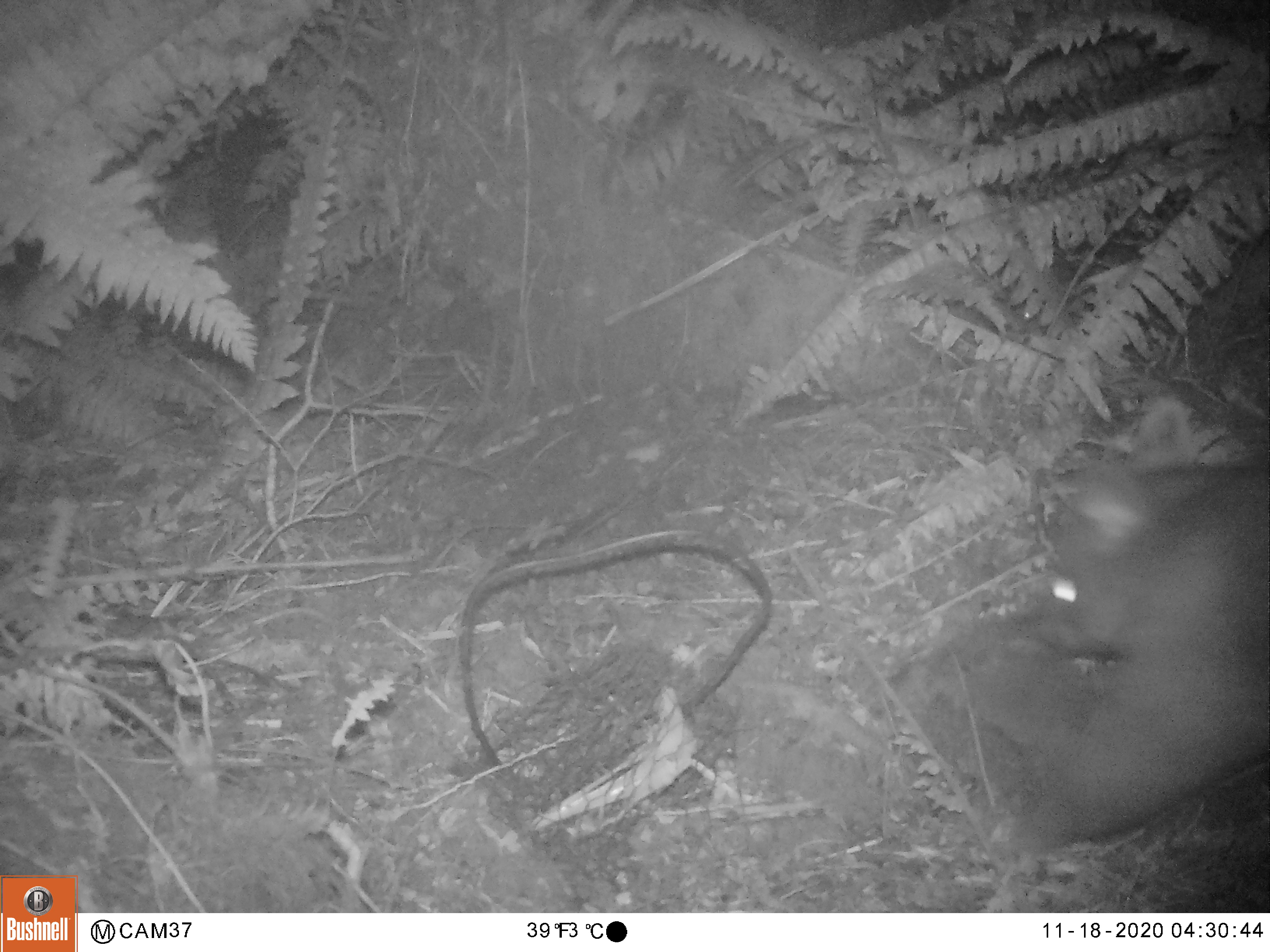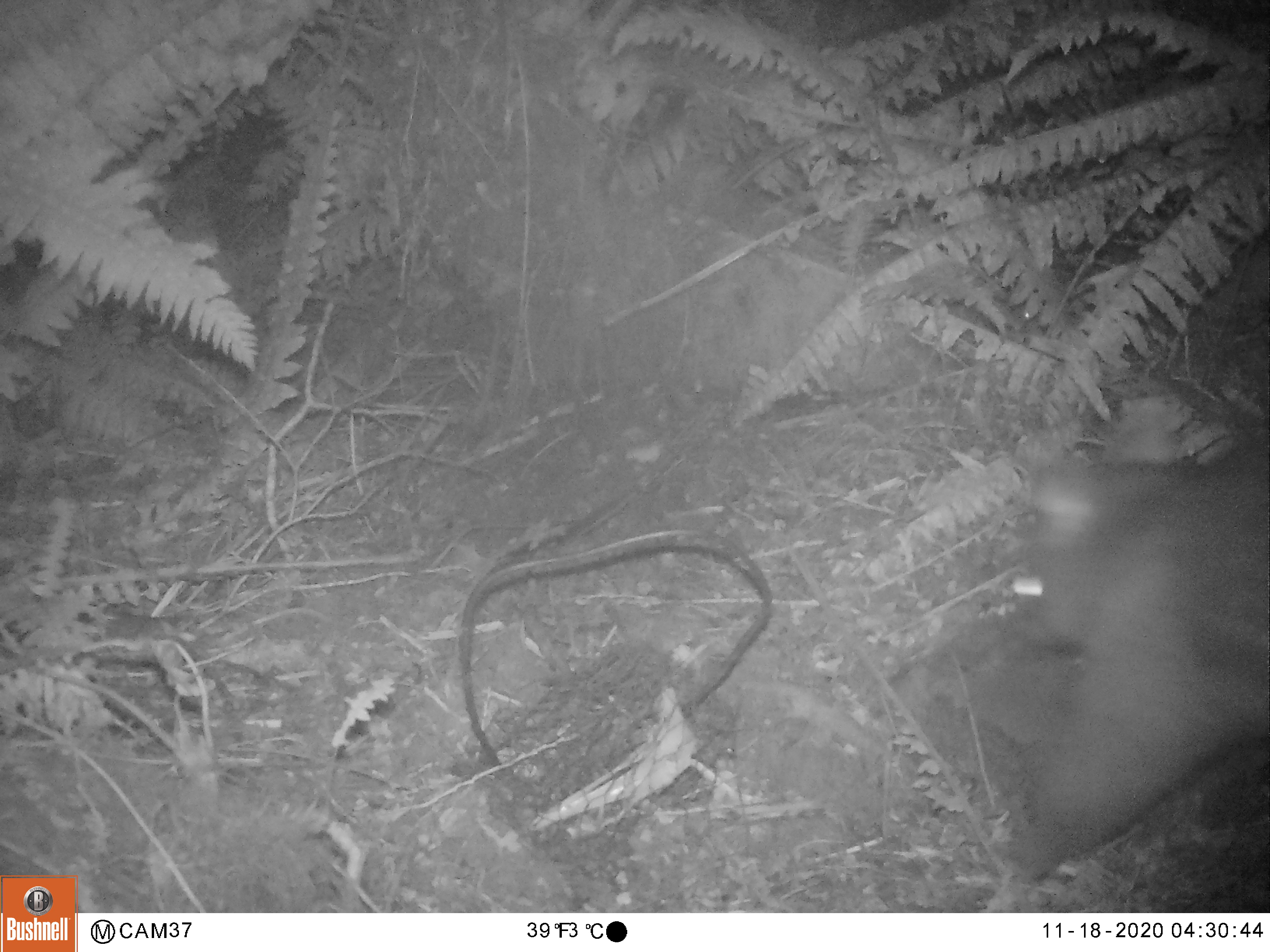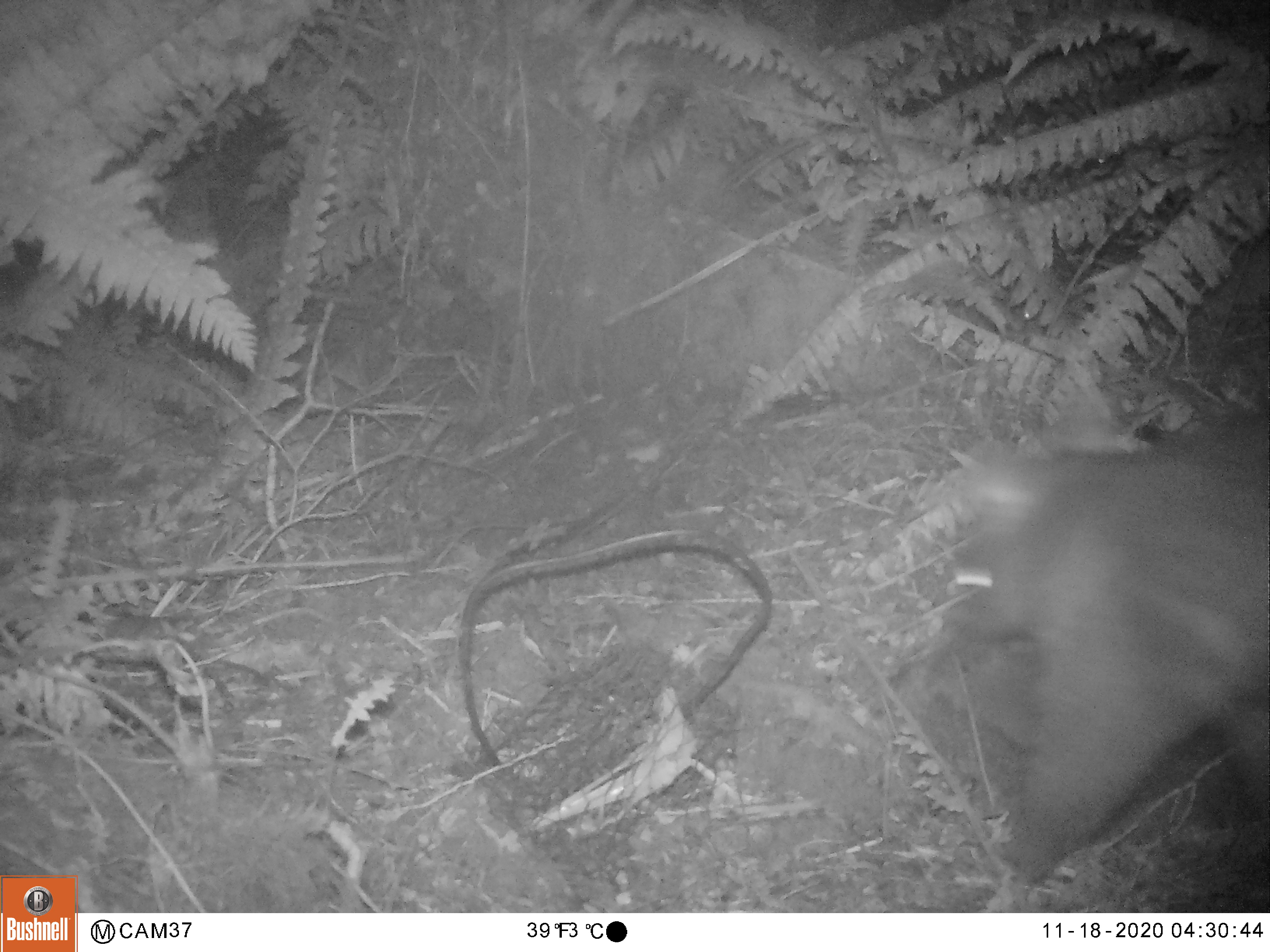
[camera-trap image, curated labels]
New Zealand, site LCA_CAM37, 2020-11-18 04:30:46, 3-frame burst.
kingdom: Animalia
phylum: Chordata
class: Mammalia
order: Diprotodontia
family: Phalangeridae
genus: Trichosurus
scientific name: Trichosurus vulpecula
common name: common brushtail possum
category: possum